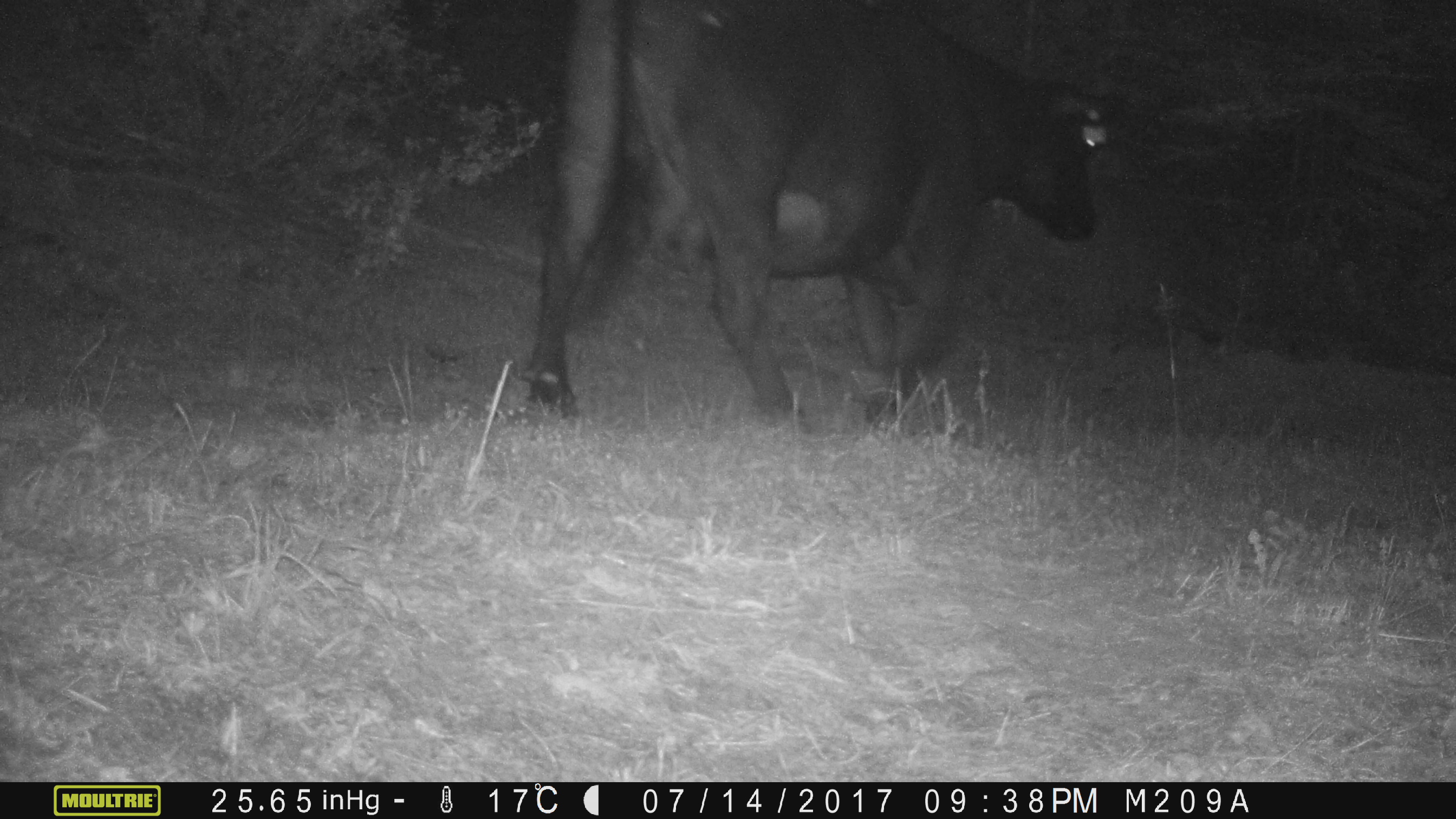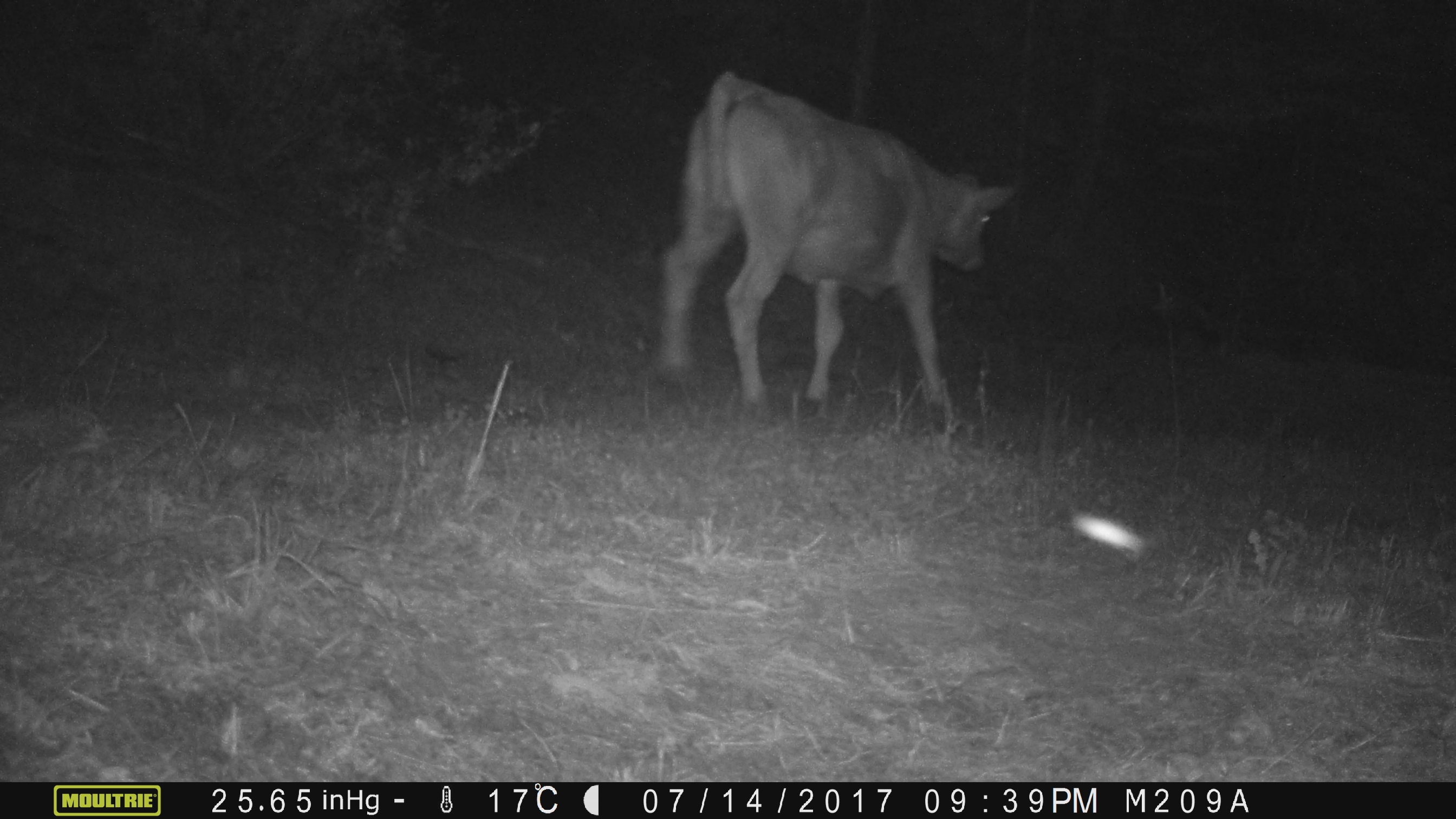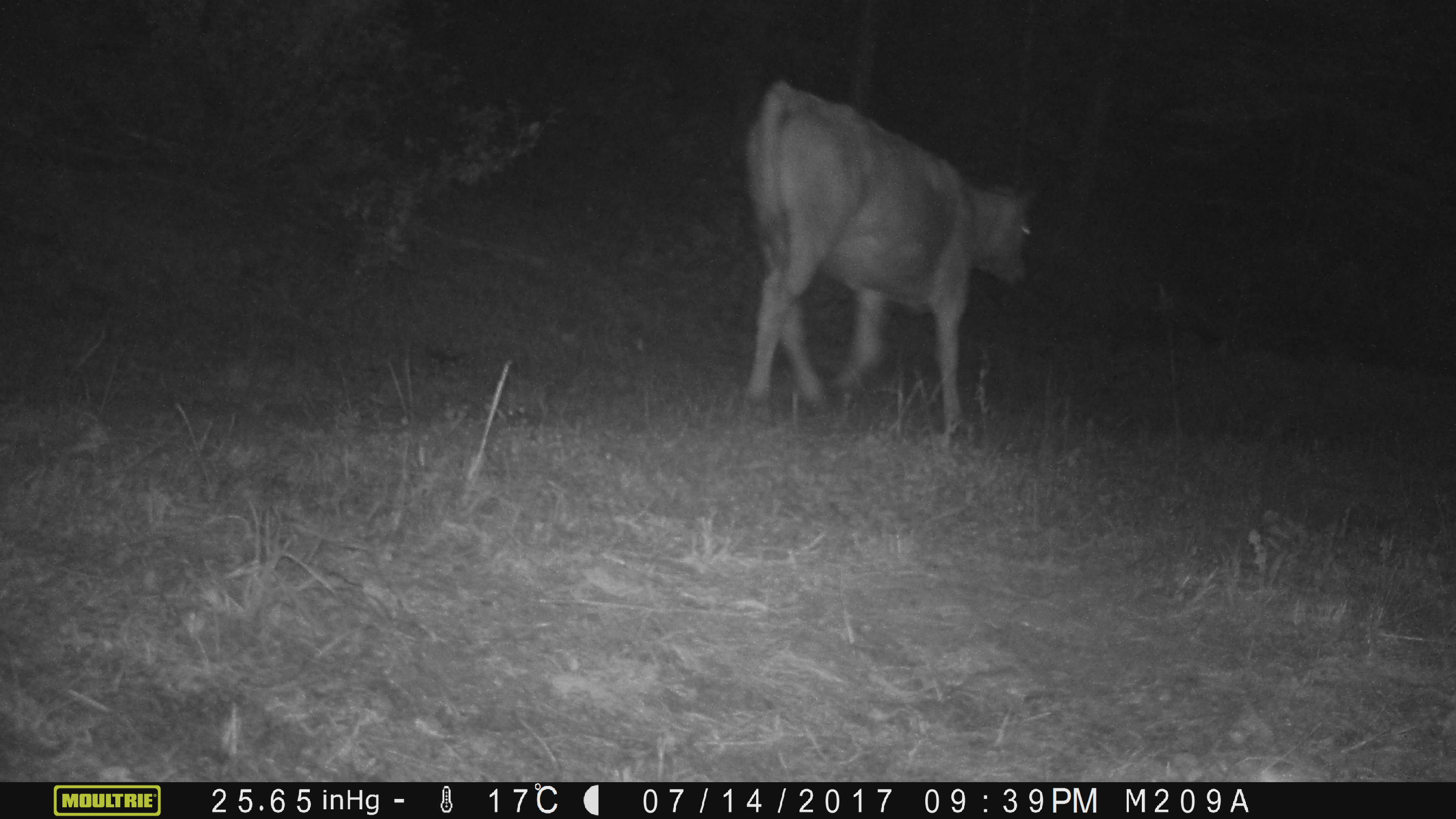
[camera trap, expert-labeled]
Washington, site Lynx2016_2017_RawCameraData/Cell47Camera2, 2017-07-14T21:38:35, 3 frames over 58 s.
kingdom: Animalia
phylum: Chordata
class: Mammalia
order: Artiodactyla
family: Bovidae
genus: Bos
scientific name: Bos taurus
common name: domestic cattle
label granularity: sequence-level